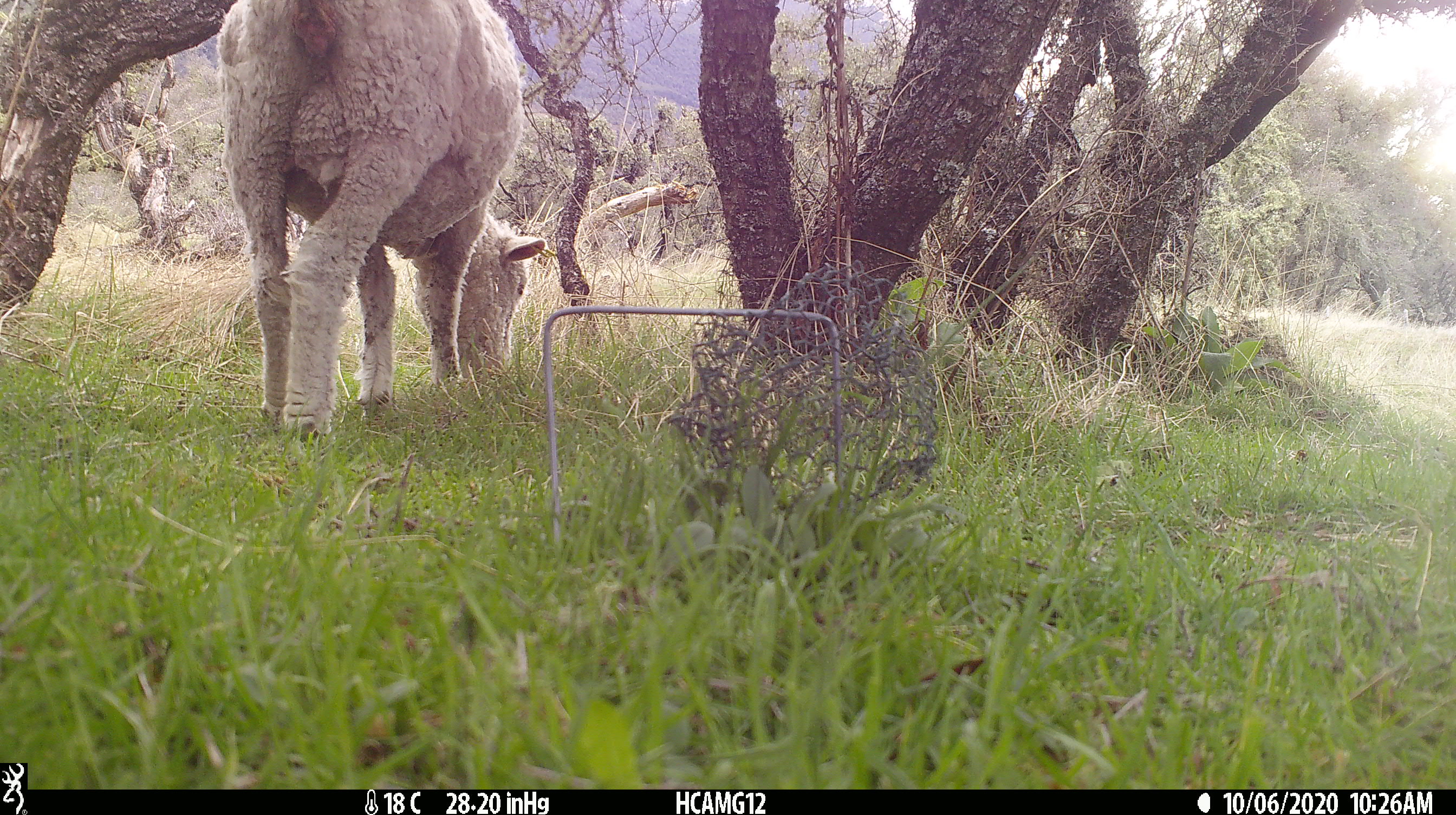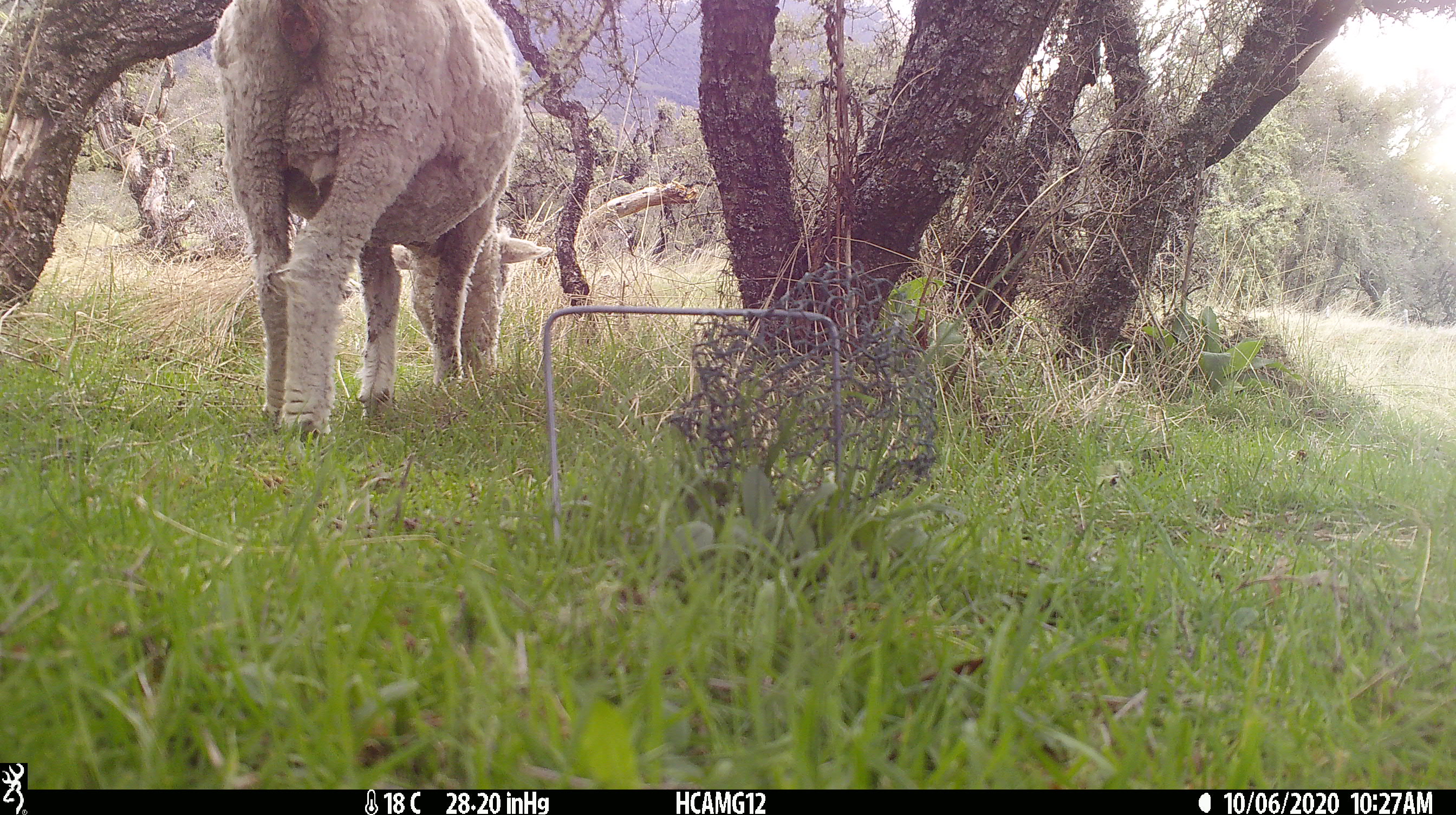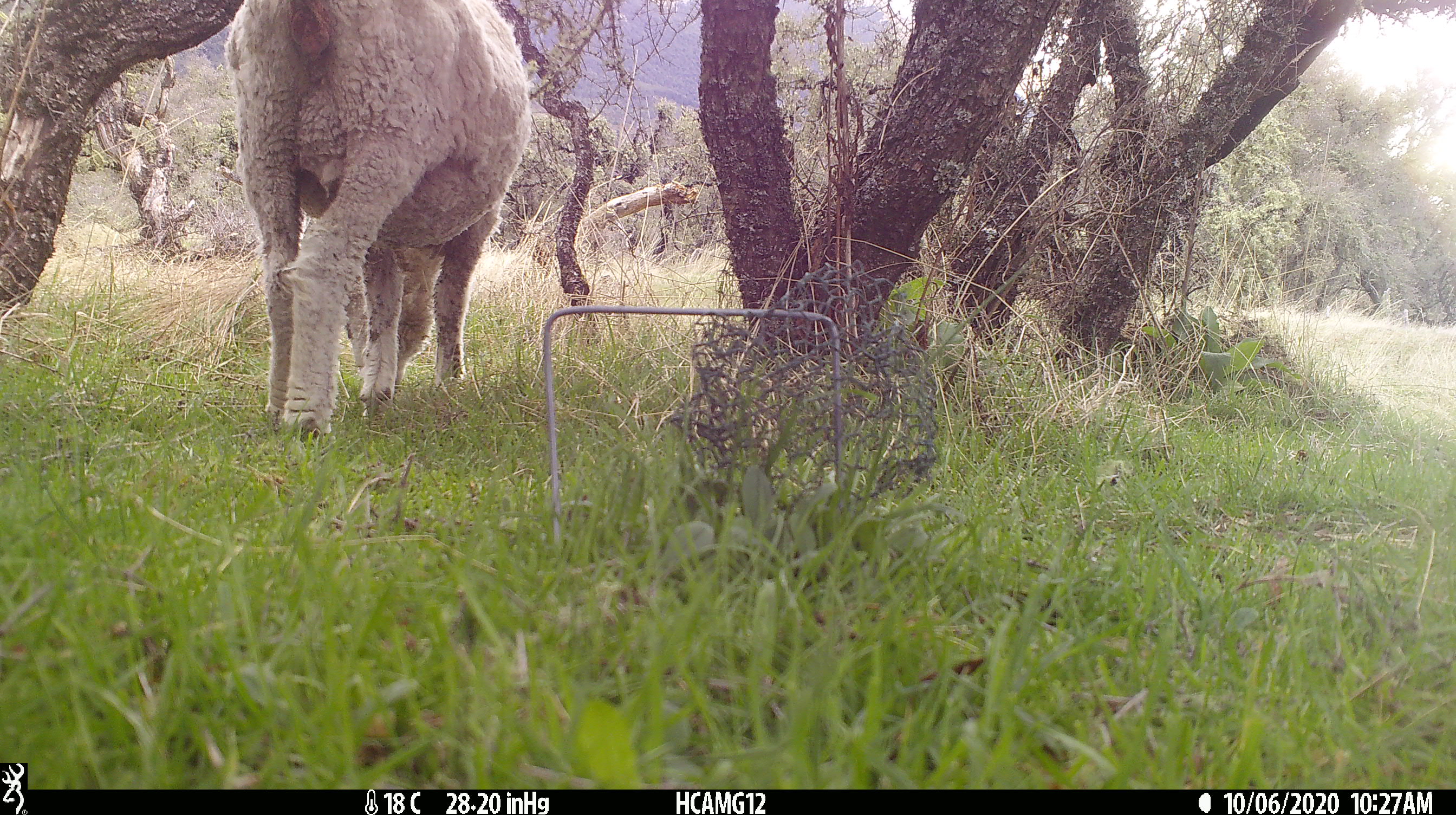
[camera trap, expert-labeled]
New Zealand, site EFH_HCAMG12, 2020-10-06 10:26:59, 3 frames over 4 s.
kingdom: Animalia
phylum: Chordata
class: Mammalia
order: Artiodactyla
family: Bovidae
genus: Ovis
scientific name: Ovis aries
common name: domestic sheep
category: sheep